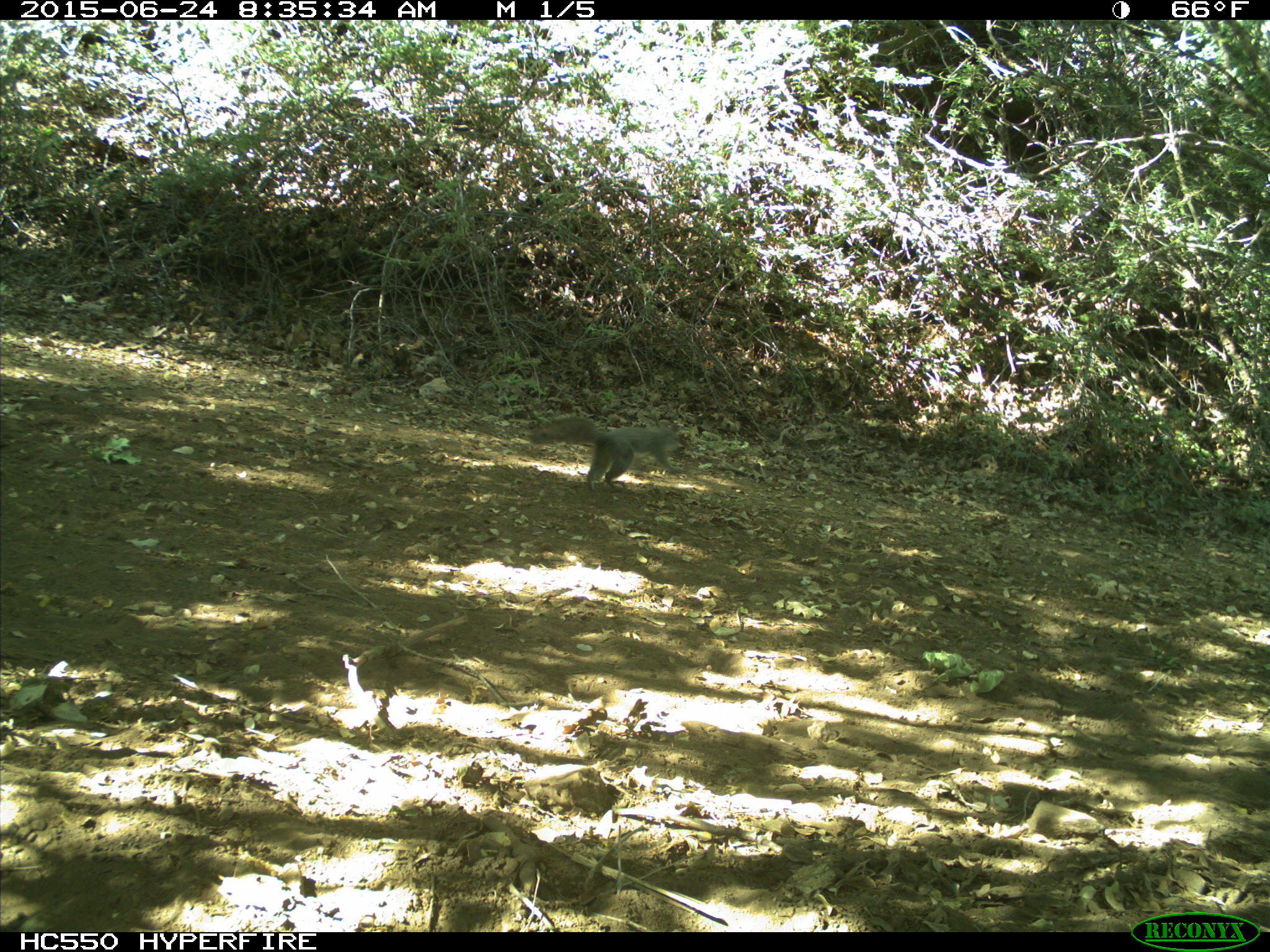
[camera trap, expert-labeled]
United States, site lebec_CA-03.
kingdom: Animalia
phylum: Chordata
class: Mammalia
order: Rodentia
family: Sciuridae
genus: Sciurus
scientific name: Sciurus carolinensis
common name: eastern gray squirrel